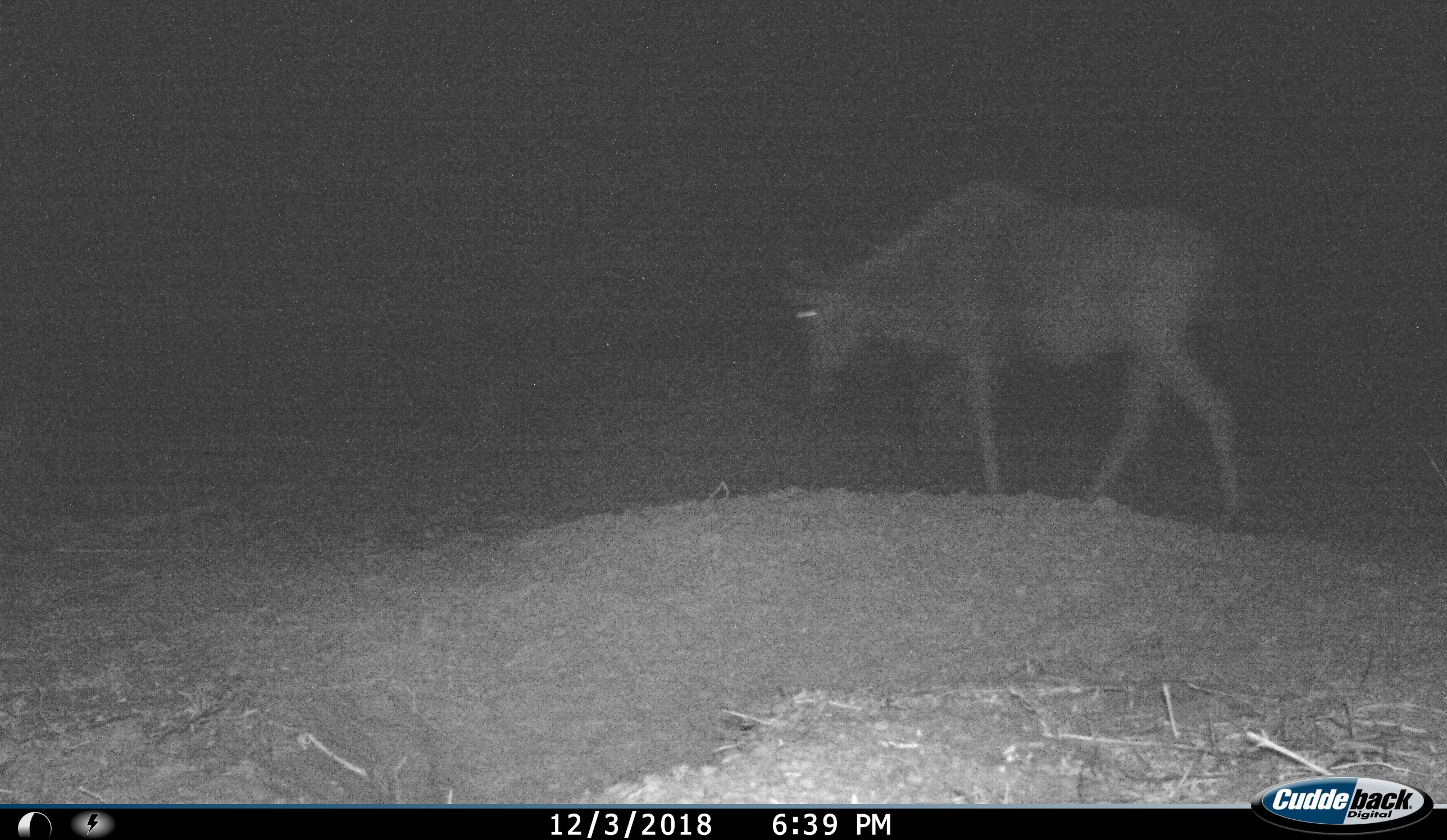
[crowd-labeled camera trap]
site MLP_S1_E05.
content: unidentified animal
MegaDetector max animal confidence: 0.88